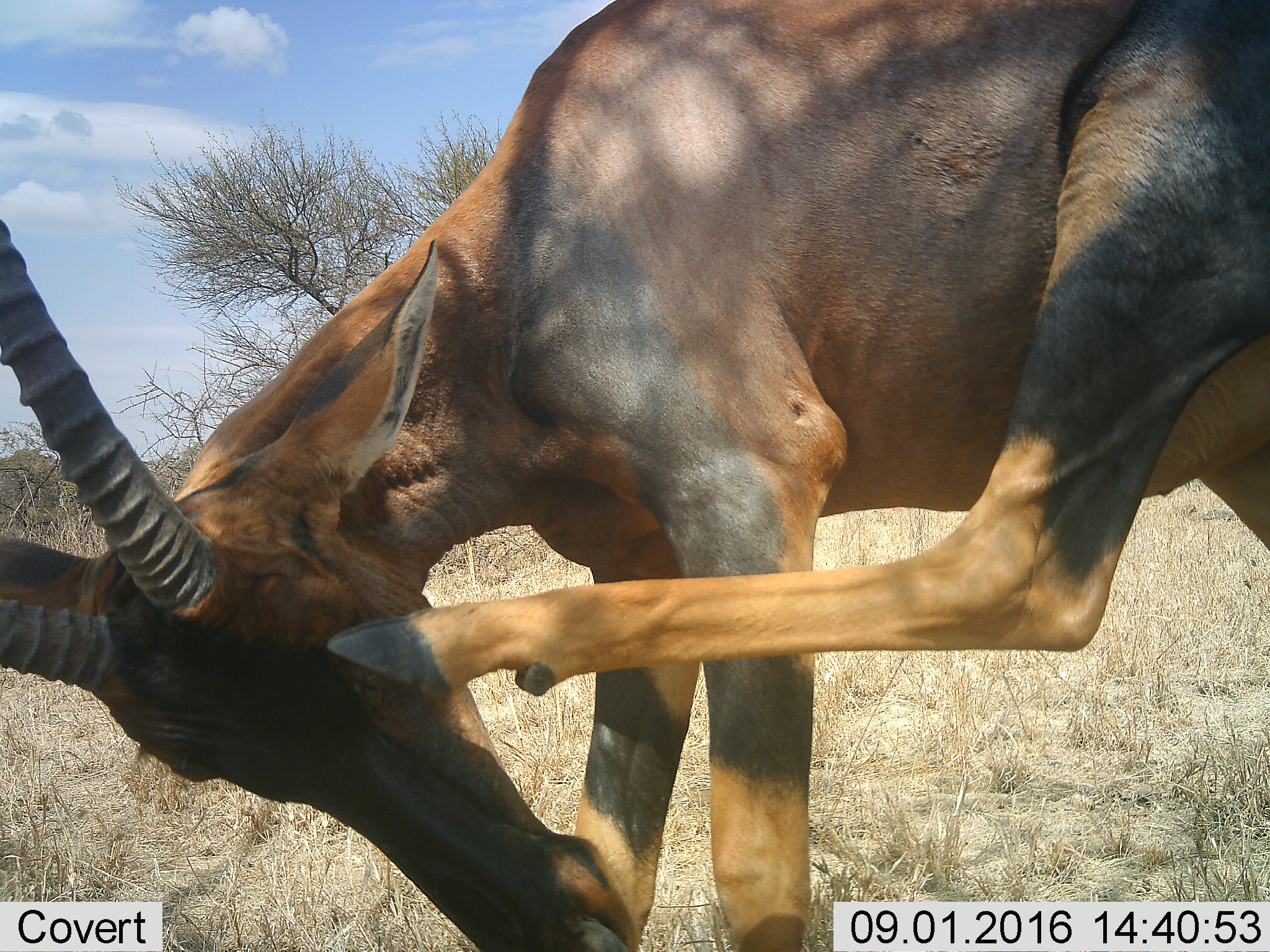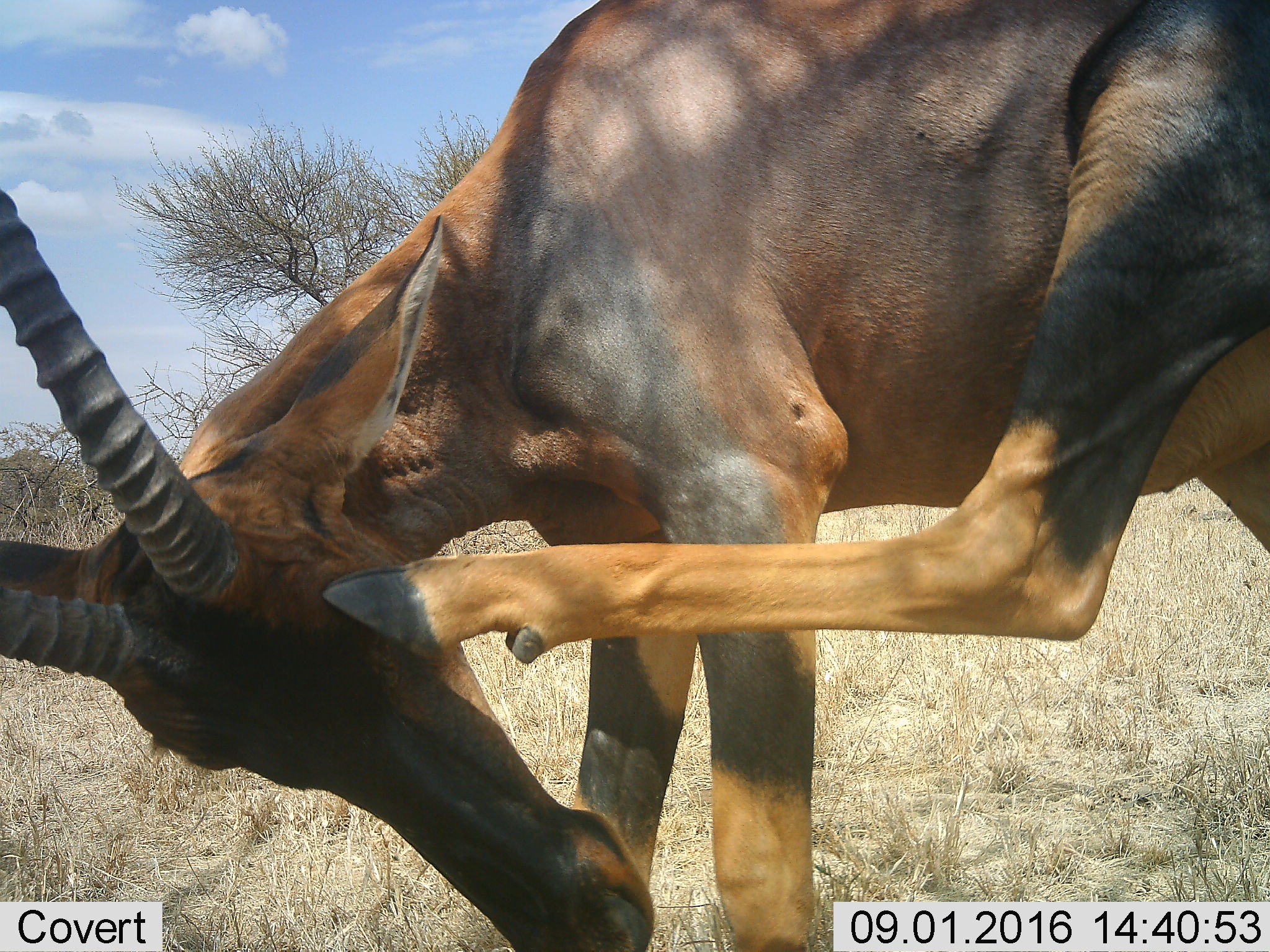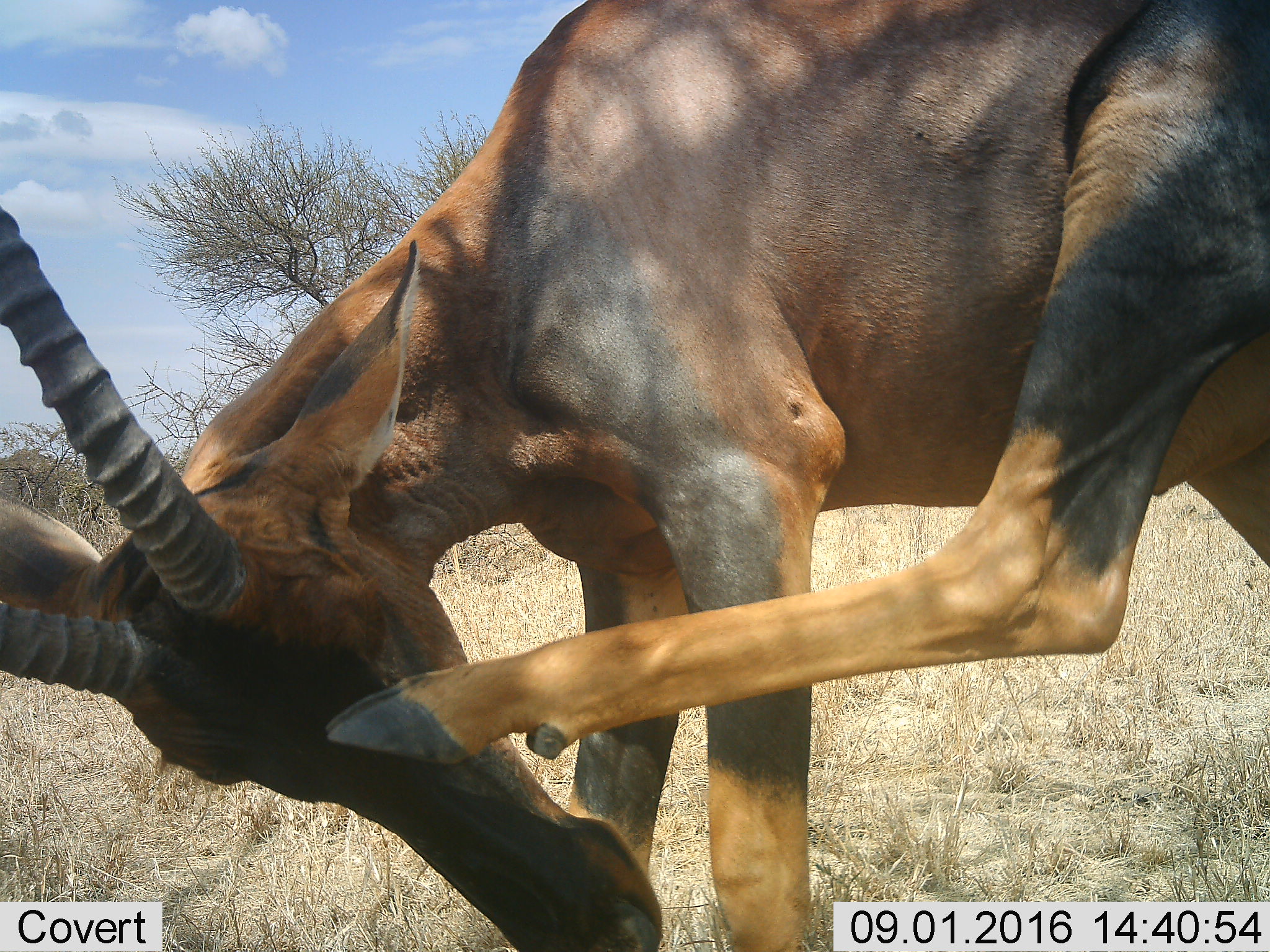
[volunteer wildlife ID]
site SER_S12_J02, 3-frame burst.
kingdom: Animalia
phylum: Chordata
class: Mammalia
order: Artiodactyla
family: Bovidae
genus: Damaliscus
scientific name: Damaliscus lunatus jimela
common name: topi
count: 1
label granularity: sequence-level